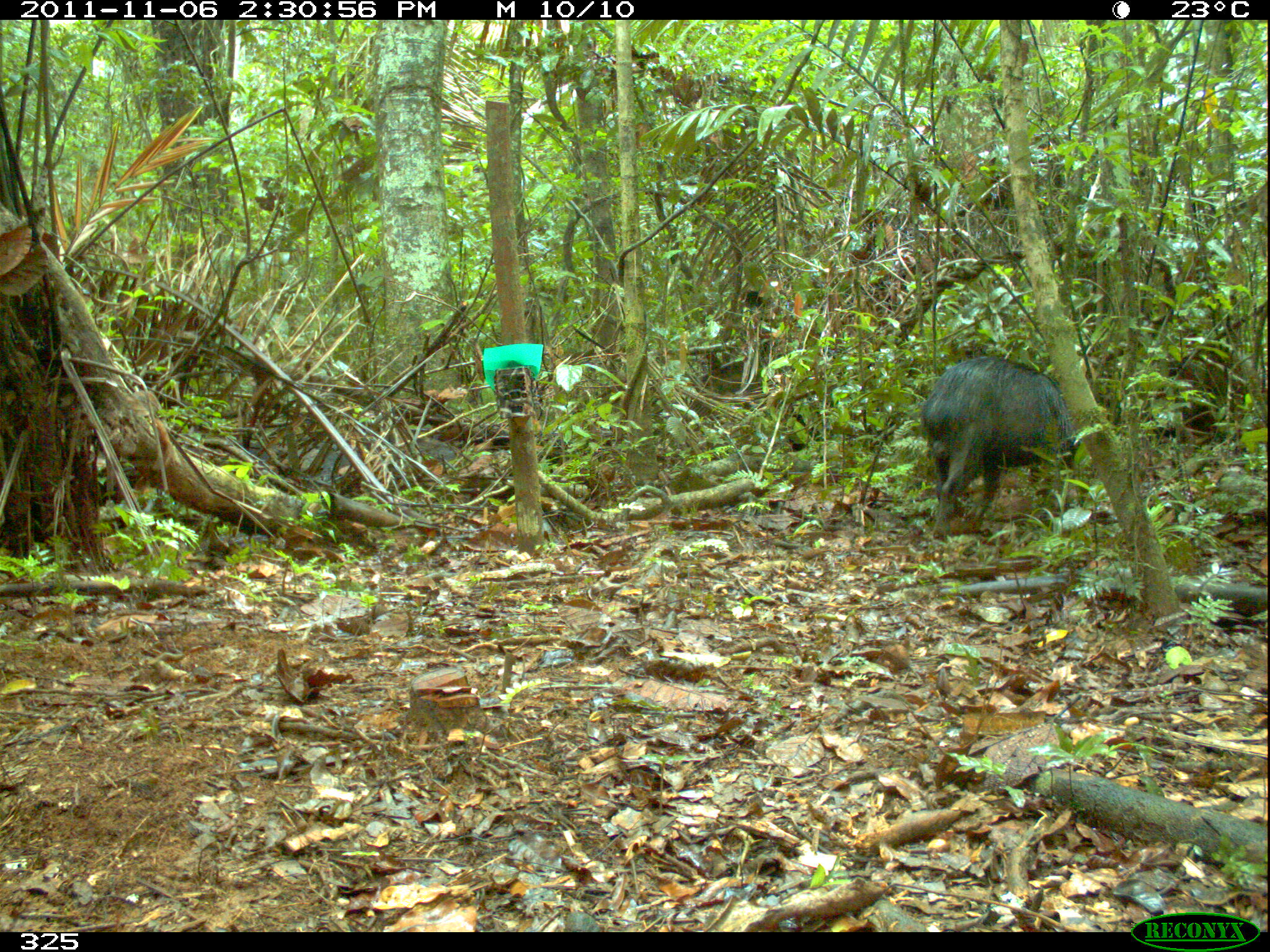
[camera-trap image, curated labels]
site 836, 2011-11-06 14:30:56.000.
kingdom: Animalia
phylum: Chordata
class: Mammalia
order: Artiodactyla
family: Tayassuidae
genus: Tayassu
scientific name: Tayassu pecari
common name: white-lipped peccary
Tayassu pecari (white-lipped peccary).